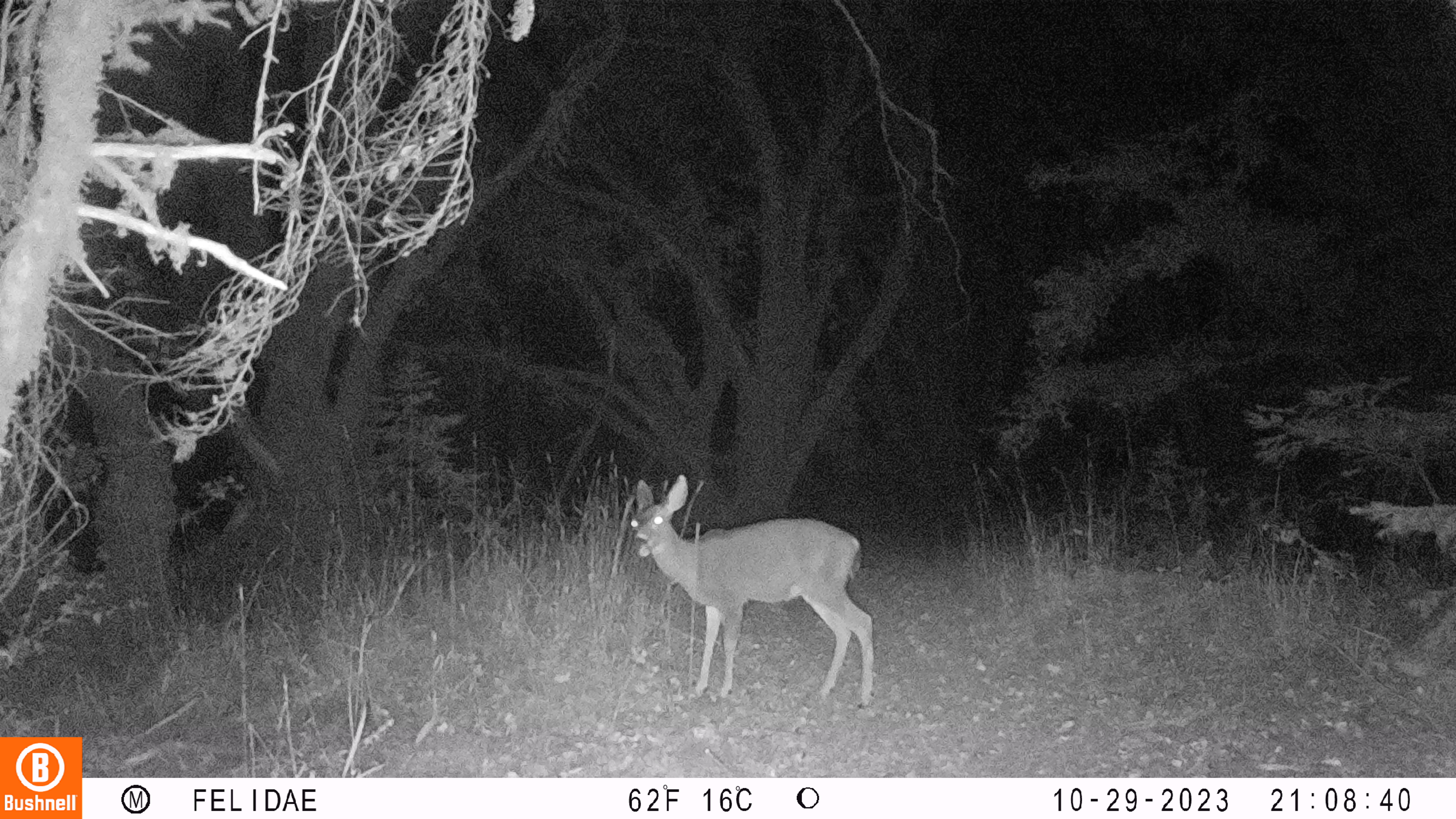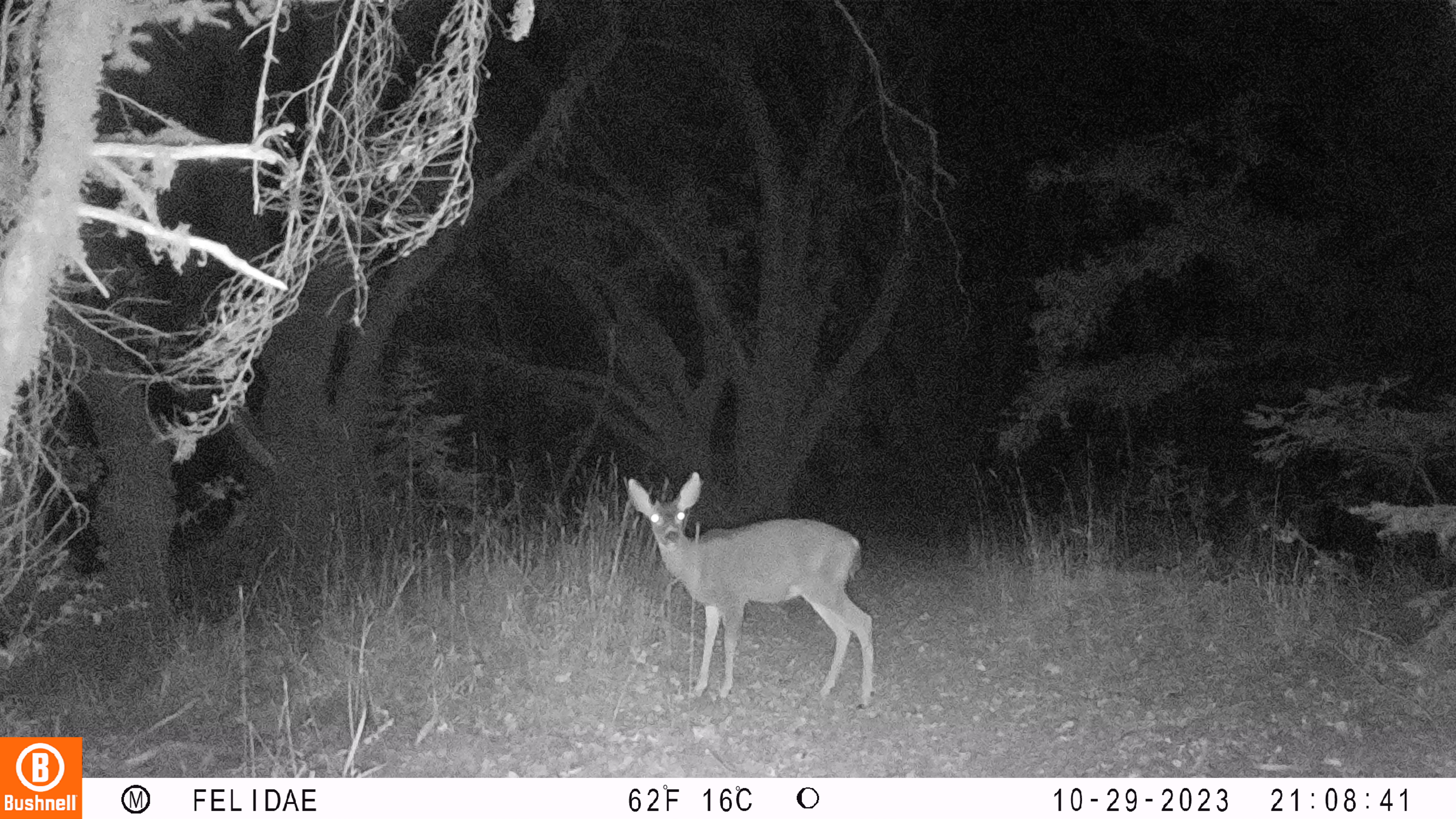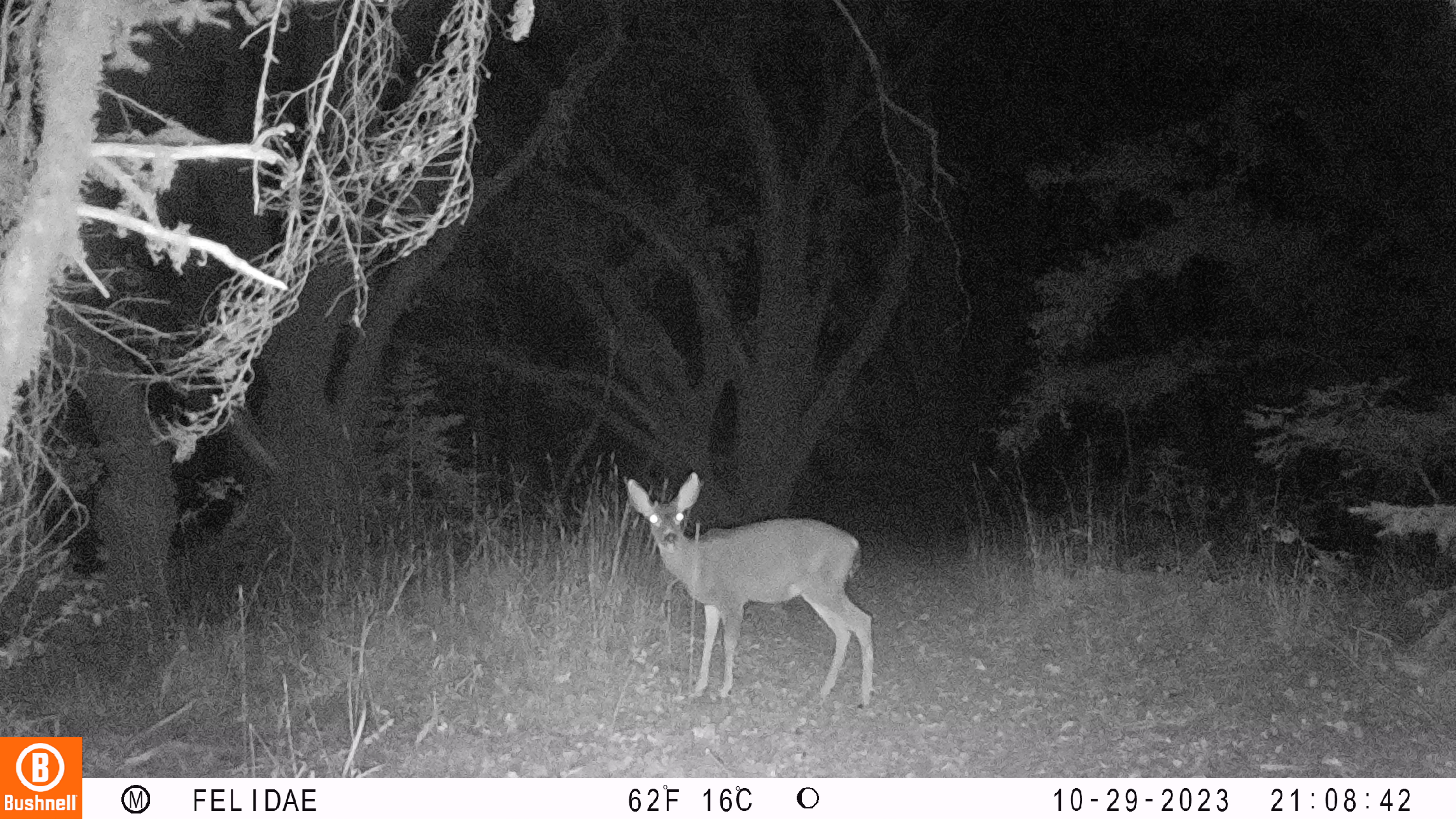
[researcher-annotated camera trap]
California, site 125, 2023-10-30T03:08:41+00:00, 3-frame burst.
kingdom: Animalia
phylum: Chordata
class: Mammalia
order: Artiodactyla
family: Cervidae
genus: Odocoileus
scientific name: Odocoileus hemionus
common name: mule deer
Mule deer (Odocoileus hemionus).